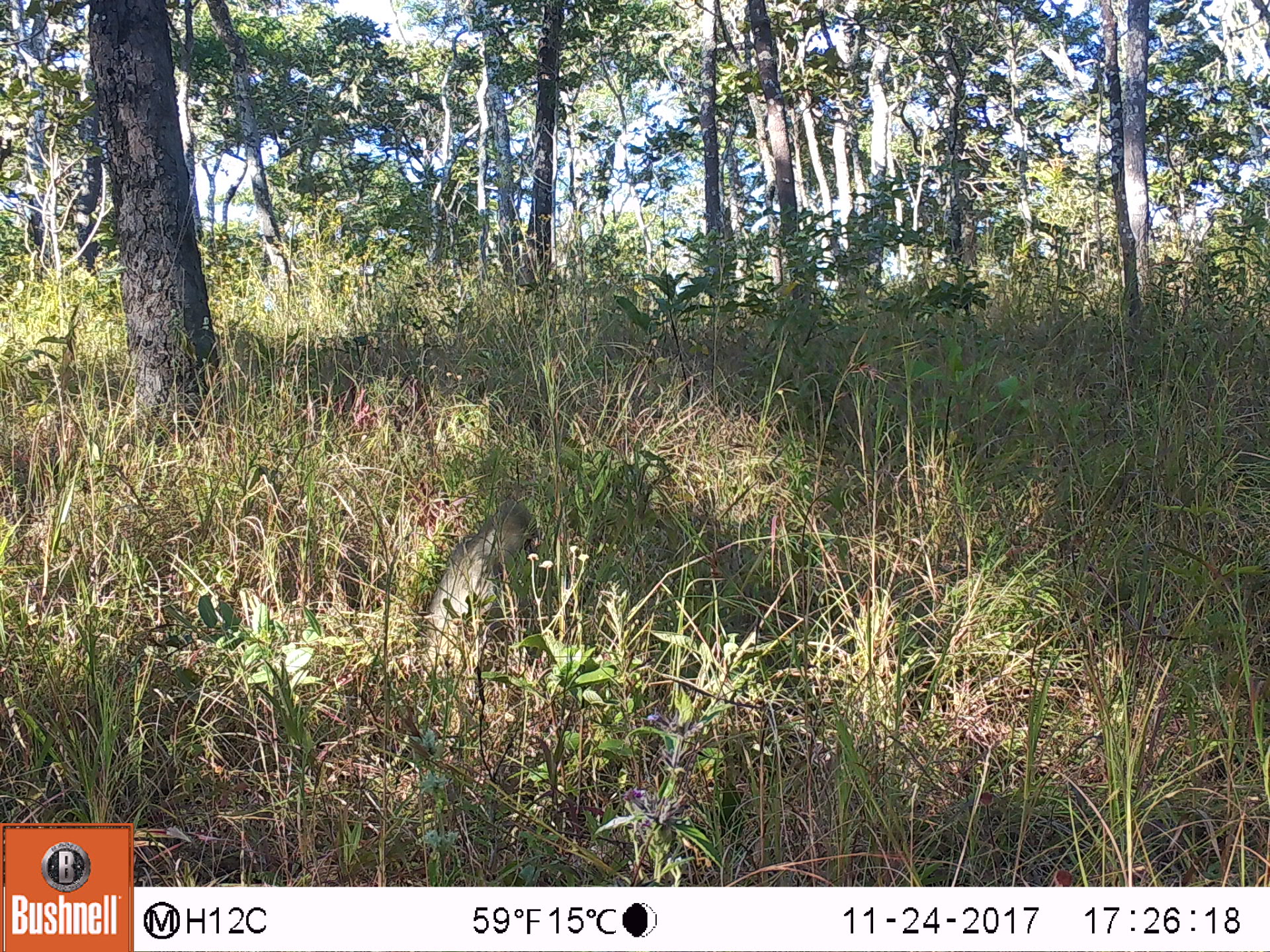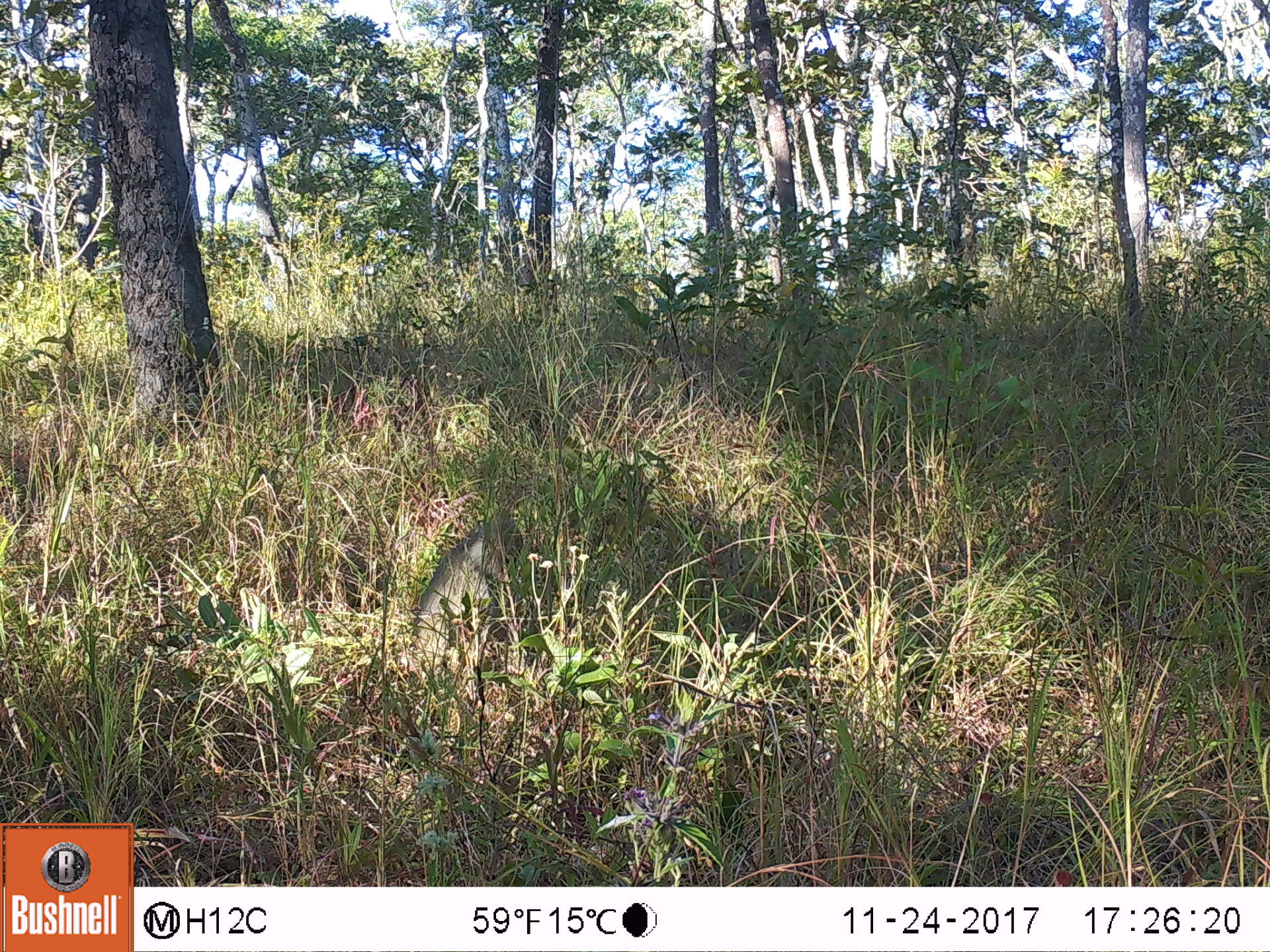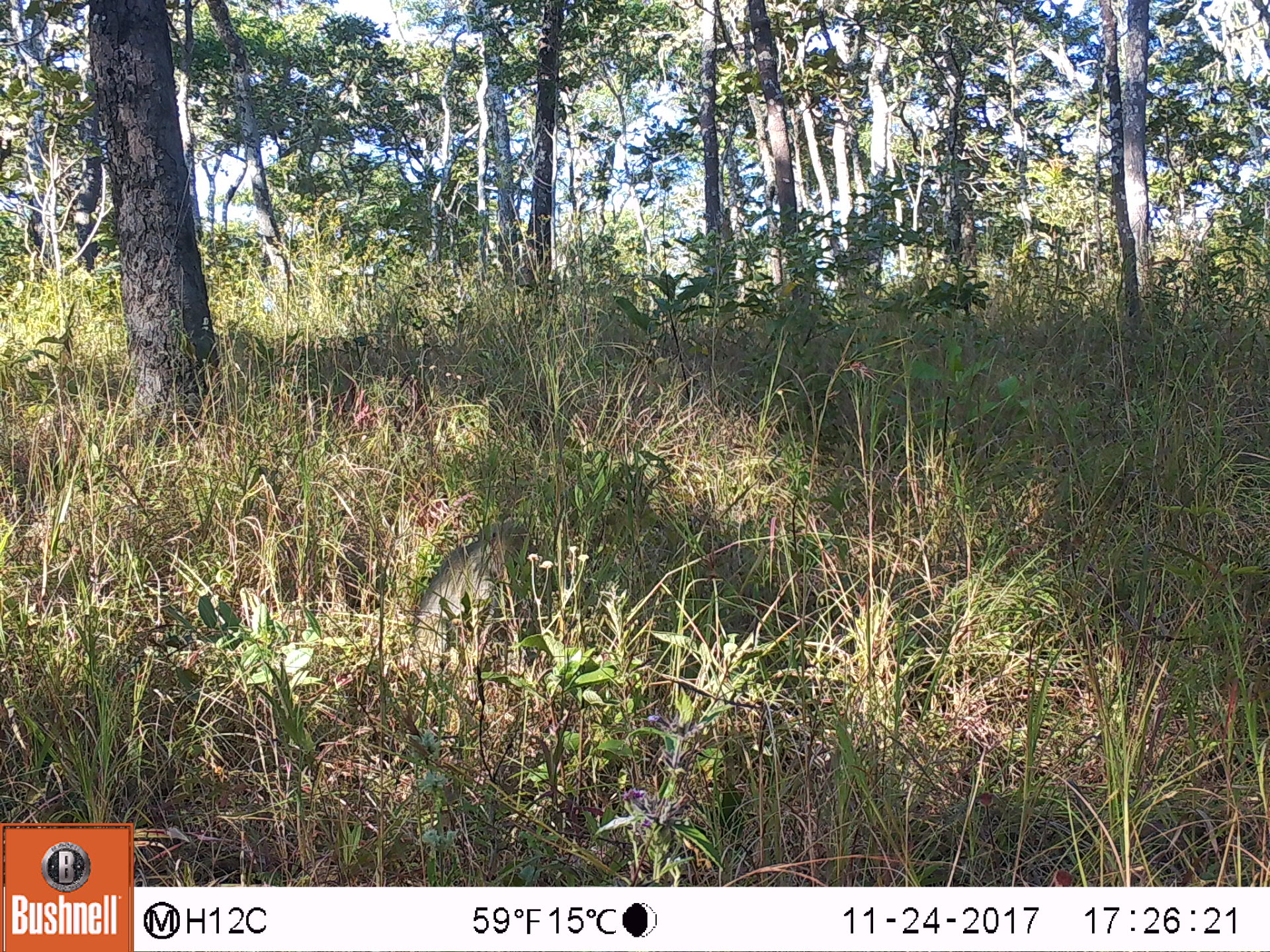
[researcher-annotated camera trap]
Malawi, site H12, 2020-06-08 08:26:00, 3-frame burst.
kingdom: Animalia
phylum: Chordata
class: Mammalia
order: Primates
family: Cercopithecidae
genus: Papio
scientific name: Papio cynocephalus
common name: yellow baboon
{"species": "yellow baboon (Papio cynocephalus)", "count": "1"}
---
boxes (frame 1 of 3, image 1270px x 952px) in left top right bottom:
yellow baboon: 411 489 556 639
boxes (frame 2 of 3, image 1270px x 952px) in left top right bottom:
yellow baboon: 400 503 529 665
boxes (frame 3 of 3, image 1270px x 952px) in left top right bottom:
yellow baboon: 384 516 541 673